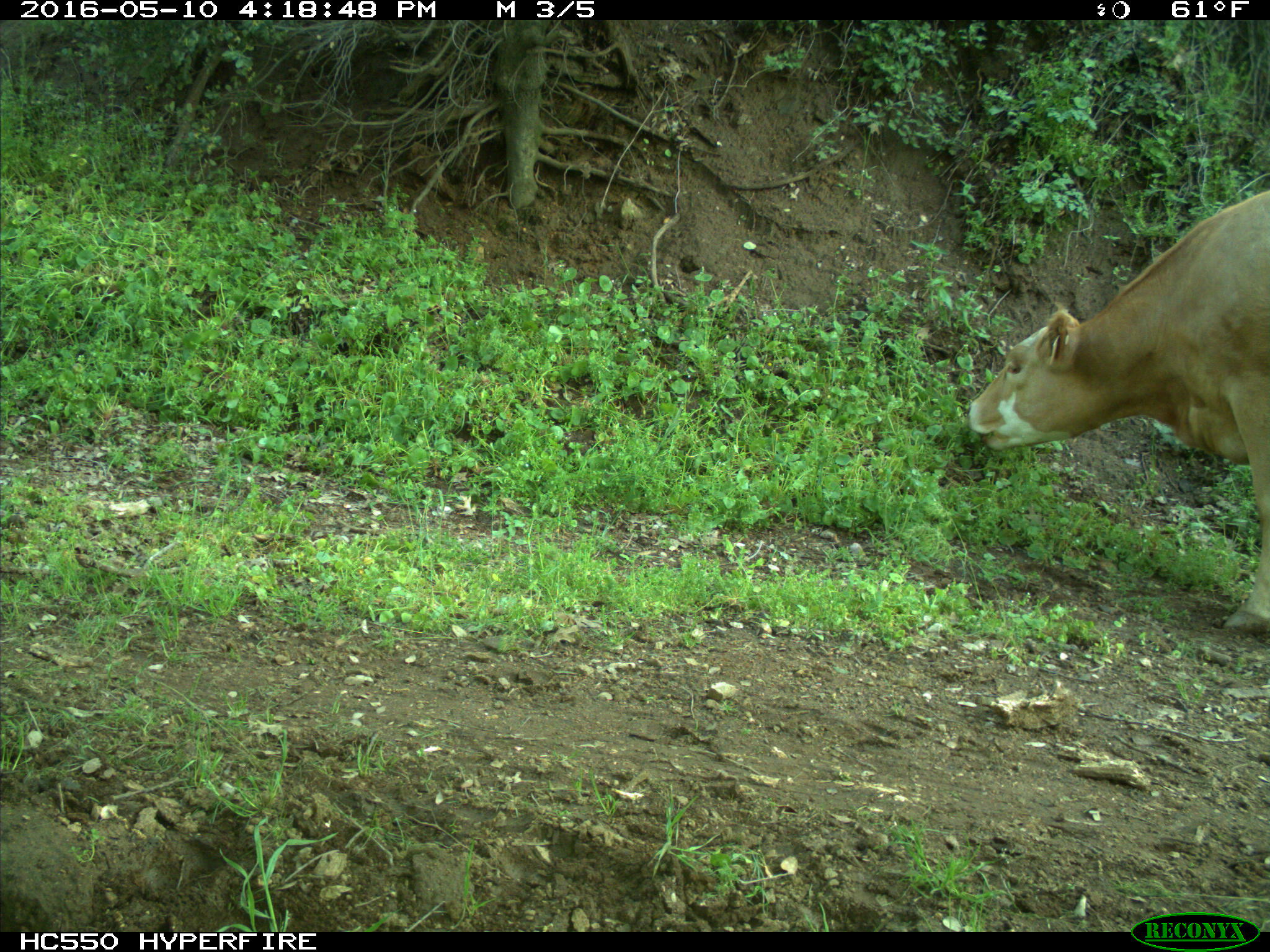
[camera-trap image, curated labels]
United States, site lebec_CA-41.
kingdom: Animalia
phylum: Chordata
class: Mammalia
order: Artiodactyla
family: Bovidae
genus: Bos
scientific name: Bos taurus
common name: domestic cow